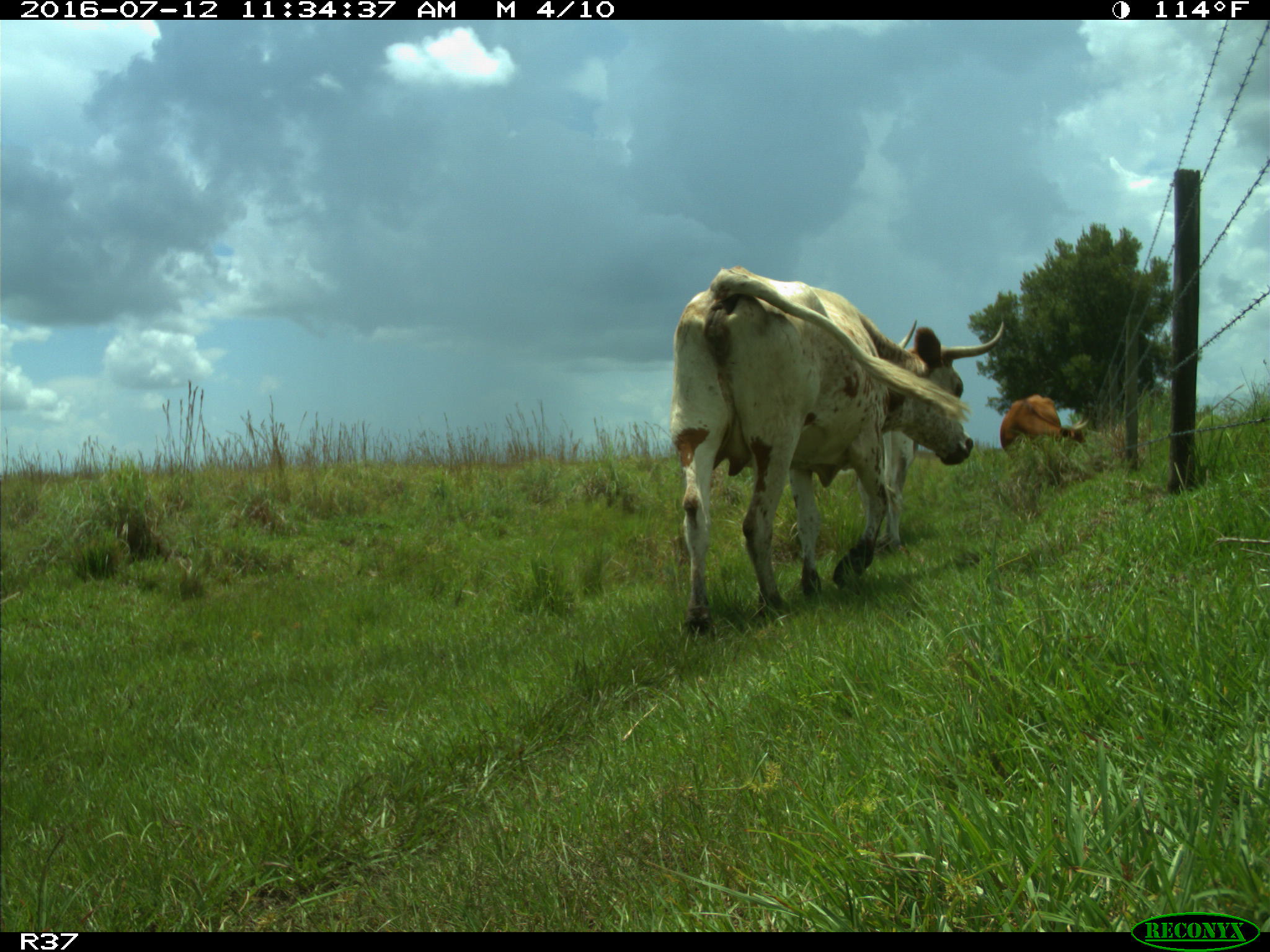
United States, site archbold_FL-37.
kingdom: Animalia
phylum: Chordata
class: Mammalia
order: Artiodactyla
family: Bovidae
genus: Bos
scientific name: Bos taurus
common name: domestic cow